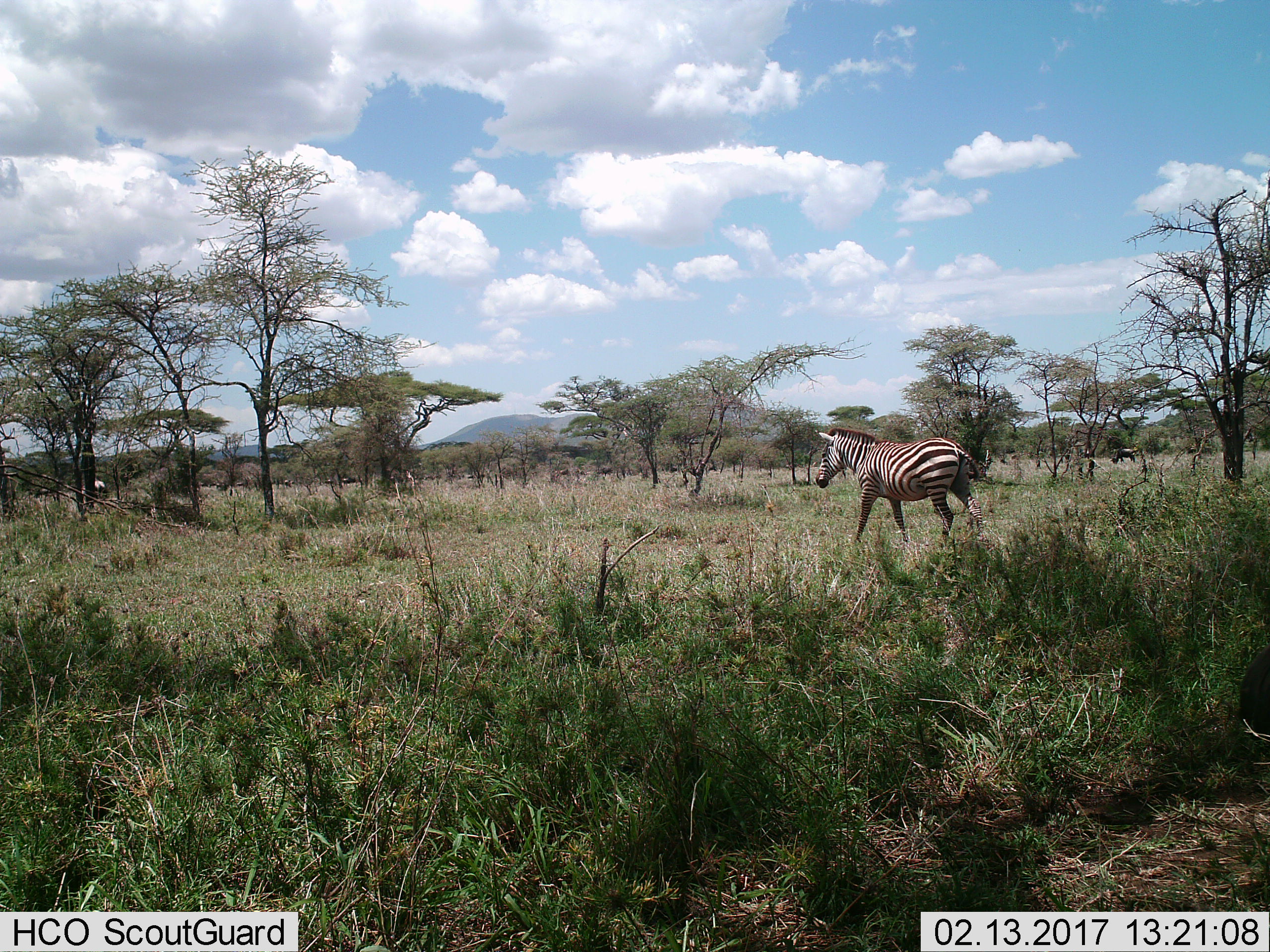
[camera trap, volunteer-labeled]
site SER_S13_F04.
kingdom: Animalia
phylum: Chordata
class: Mammalia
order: Perissodactyla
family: Equidae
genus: Equus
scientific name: Equus quagga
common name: plains zebra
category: zebraplains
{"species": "zebraplains (plains zebra) (Equus quagga)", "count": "1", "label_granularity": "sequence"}